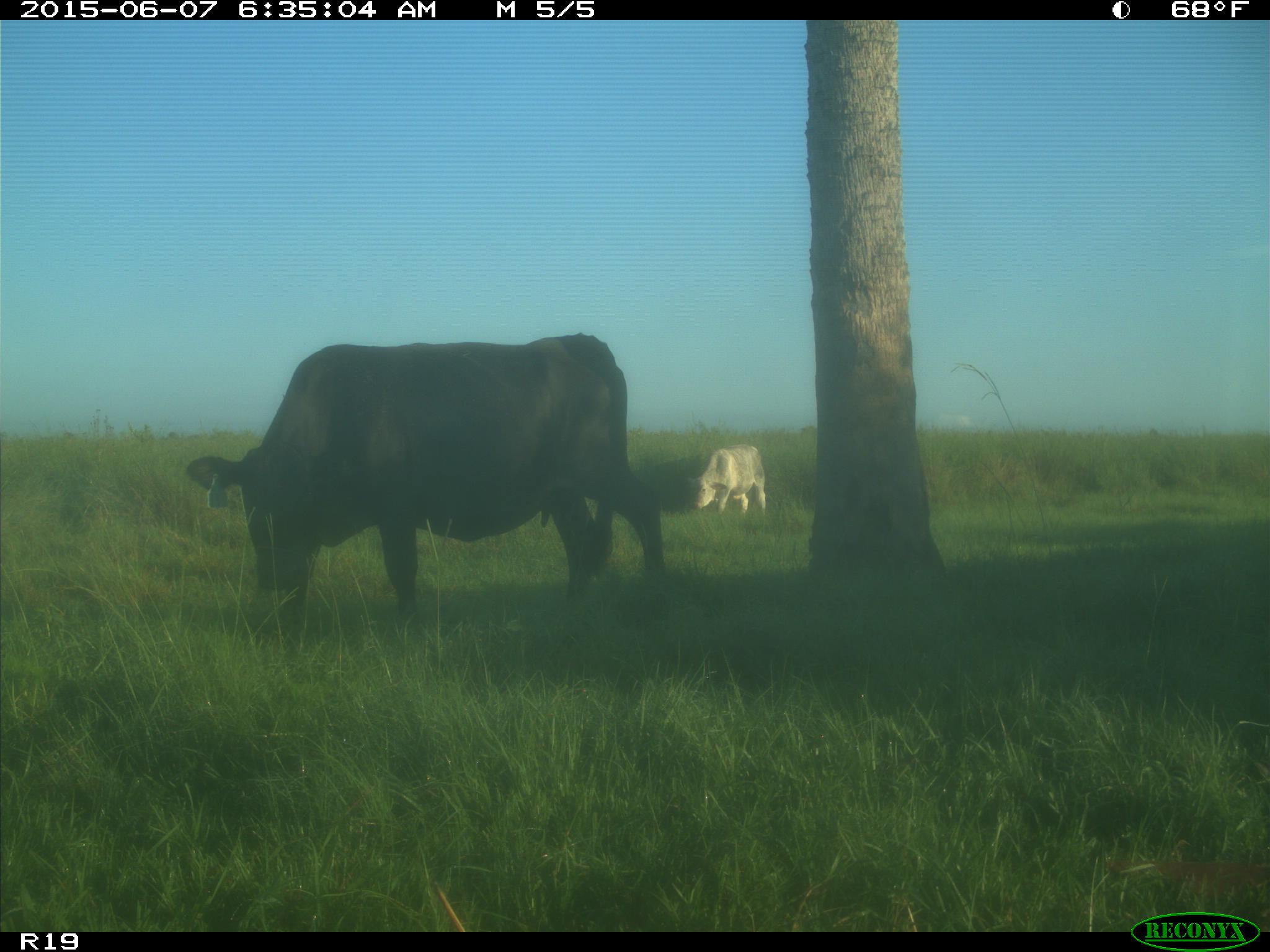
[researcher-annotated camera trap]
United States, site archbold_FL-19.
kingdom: Animalia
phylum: Chordata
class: Mammalia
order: Artiodactyla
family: Bovidae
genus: Bos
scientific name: Bos taurus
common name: domestic cow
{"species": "Bos taurus (domestic cow)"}